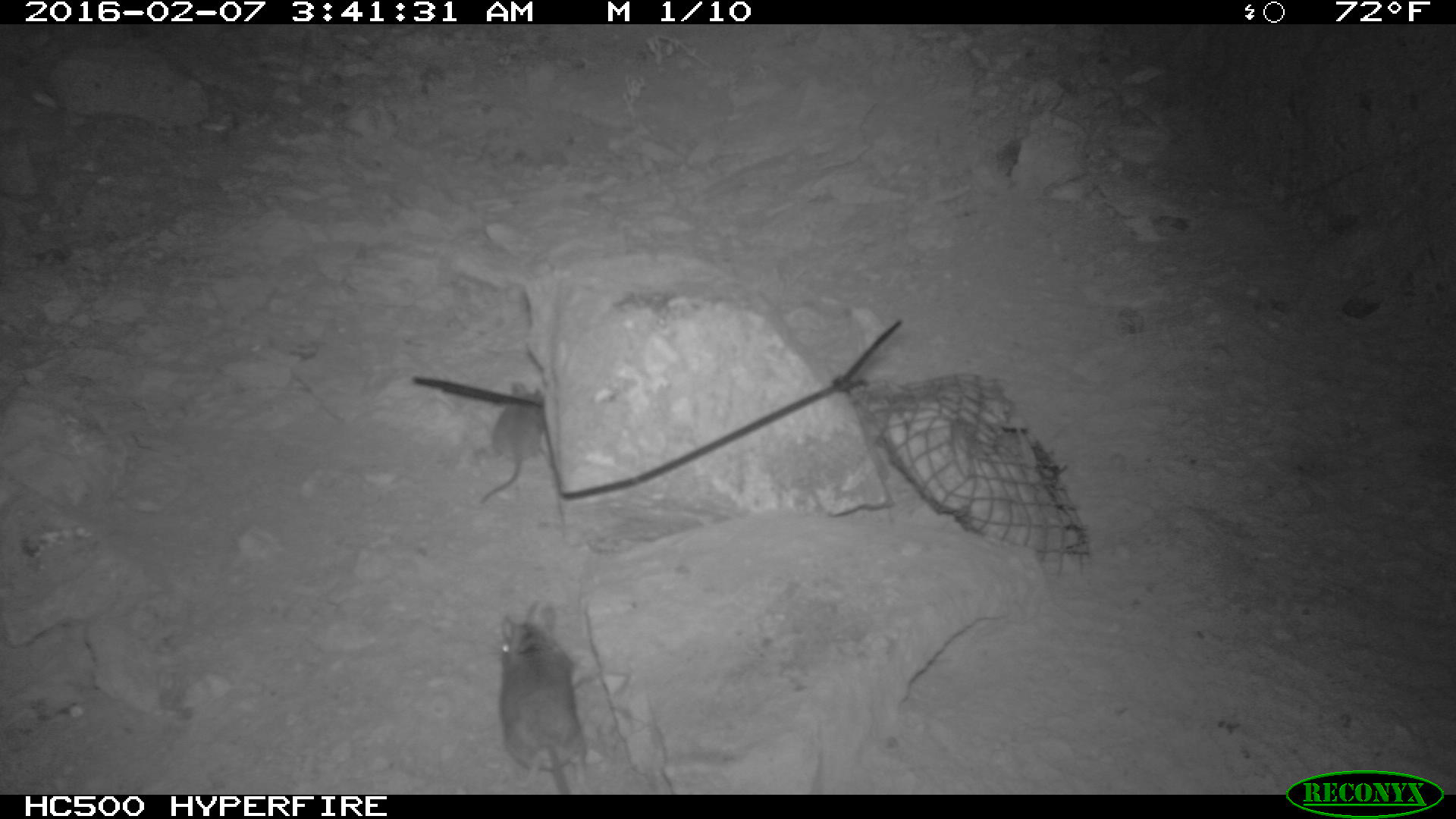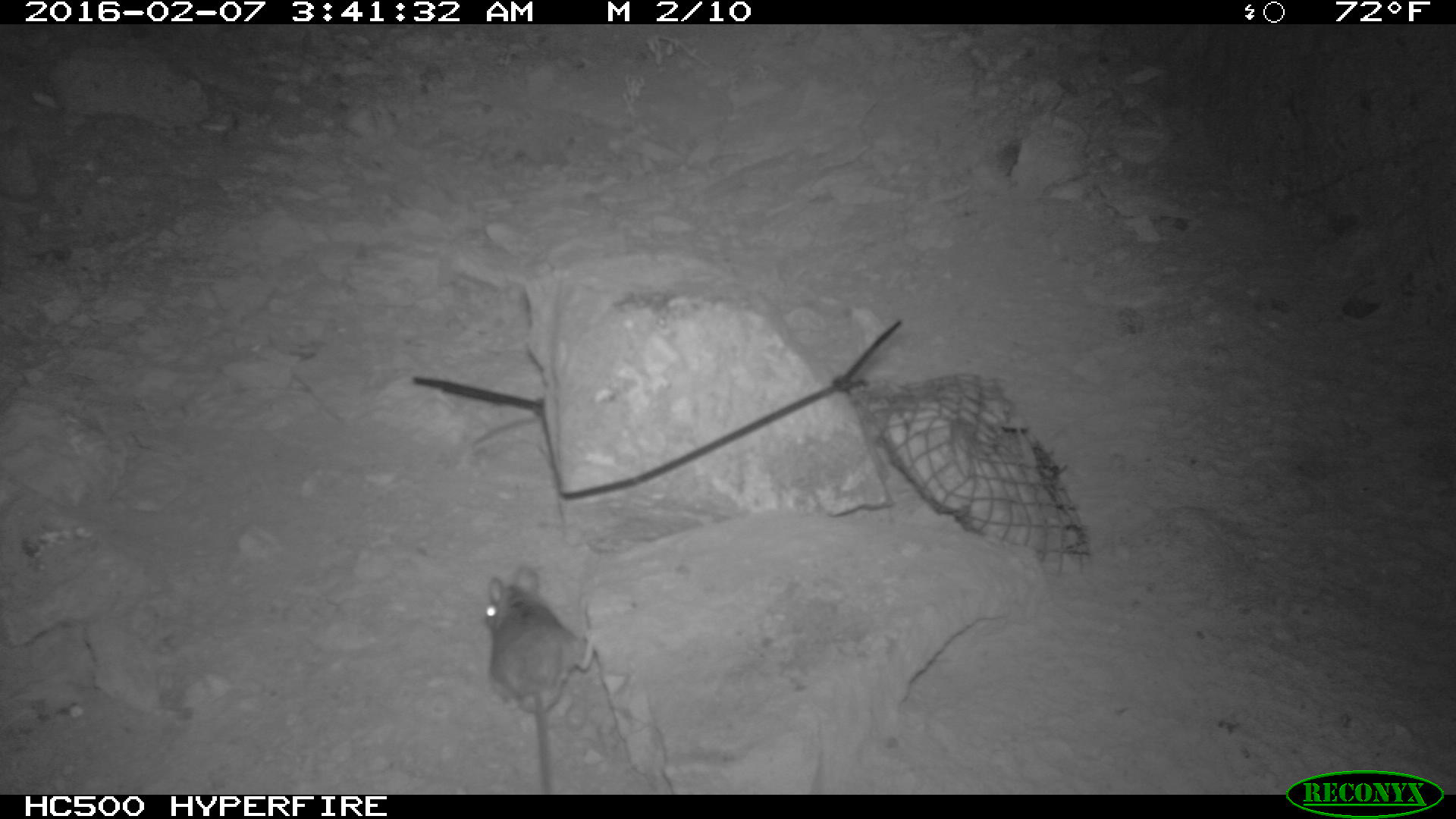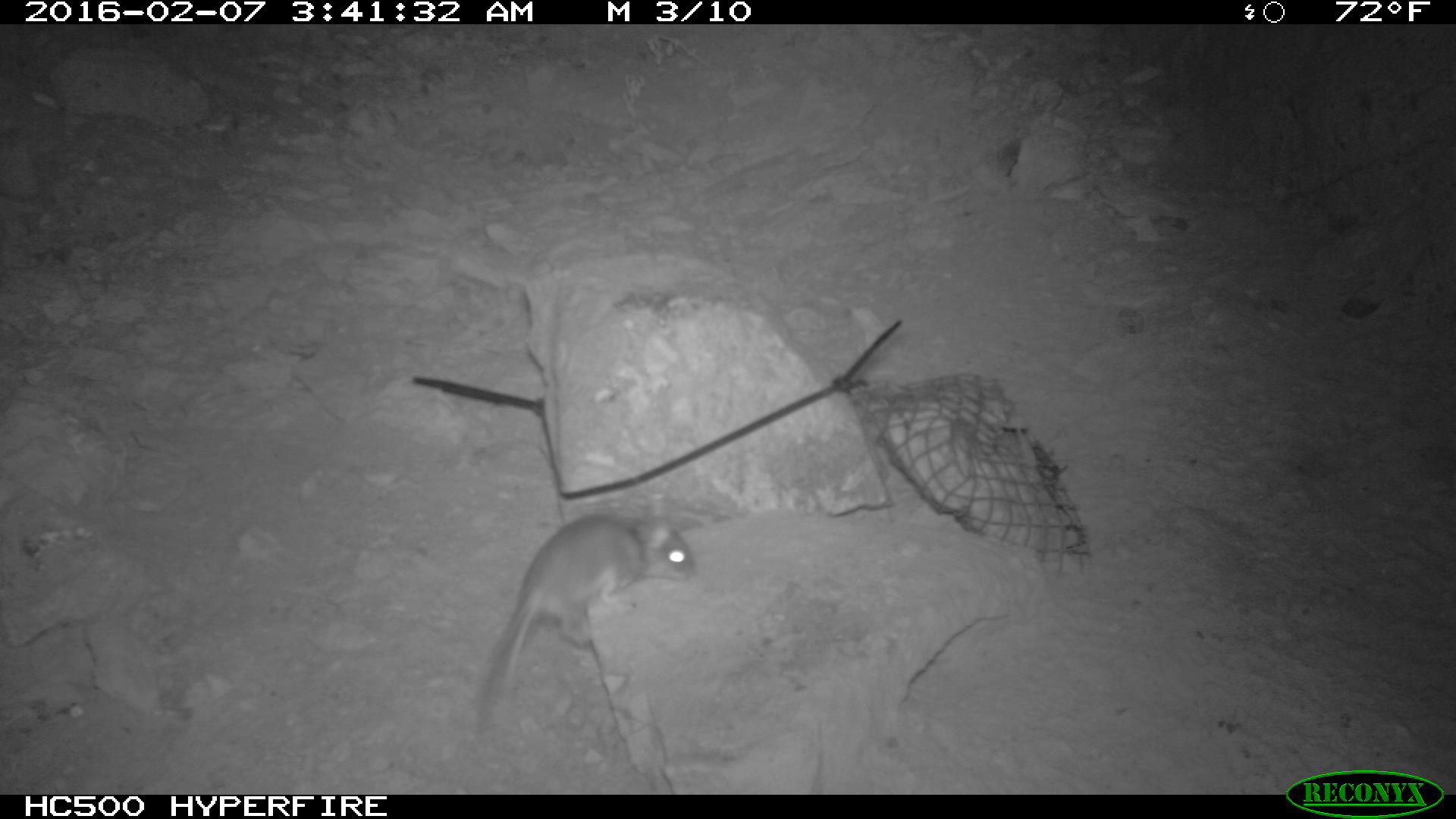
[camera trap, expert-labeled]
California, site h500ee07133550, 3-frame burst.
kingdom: Animalia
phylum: Chordata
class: Mammalia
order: Rodentia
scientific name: Rodentia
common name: rodent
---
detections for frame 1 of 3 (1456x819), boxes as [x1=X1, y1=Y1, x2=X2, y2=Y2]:
rodent: [x1=500, y1=599, x2=590, y2=794]; [x1=477, y1=381, x2=548, y2=505]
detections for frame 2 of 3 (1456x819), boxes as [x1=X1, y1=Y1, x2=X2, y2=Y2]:
rodent: [x1=482, y1=564, x2=595, y2=793]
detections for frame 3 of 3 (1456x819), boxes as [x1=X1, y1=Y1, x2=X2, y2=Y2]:
rodent: [x1=477, y1=510, x2=696, y2=718]